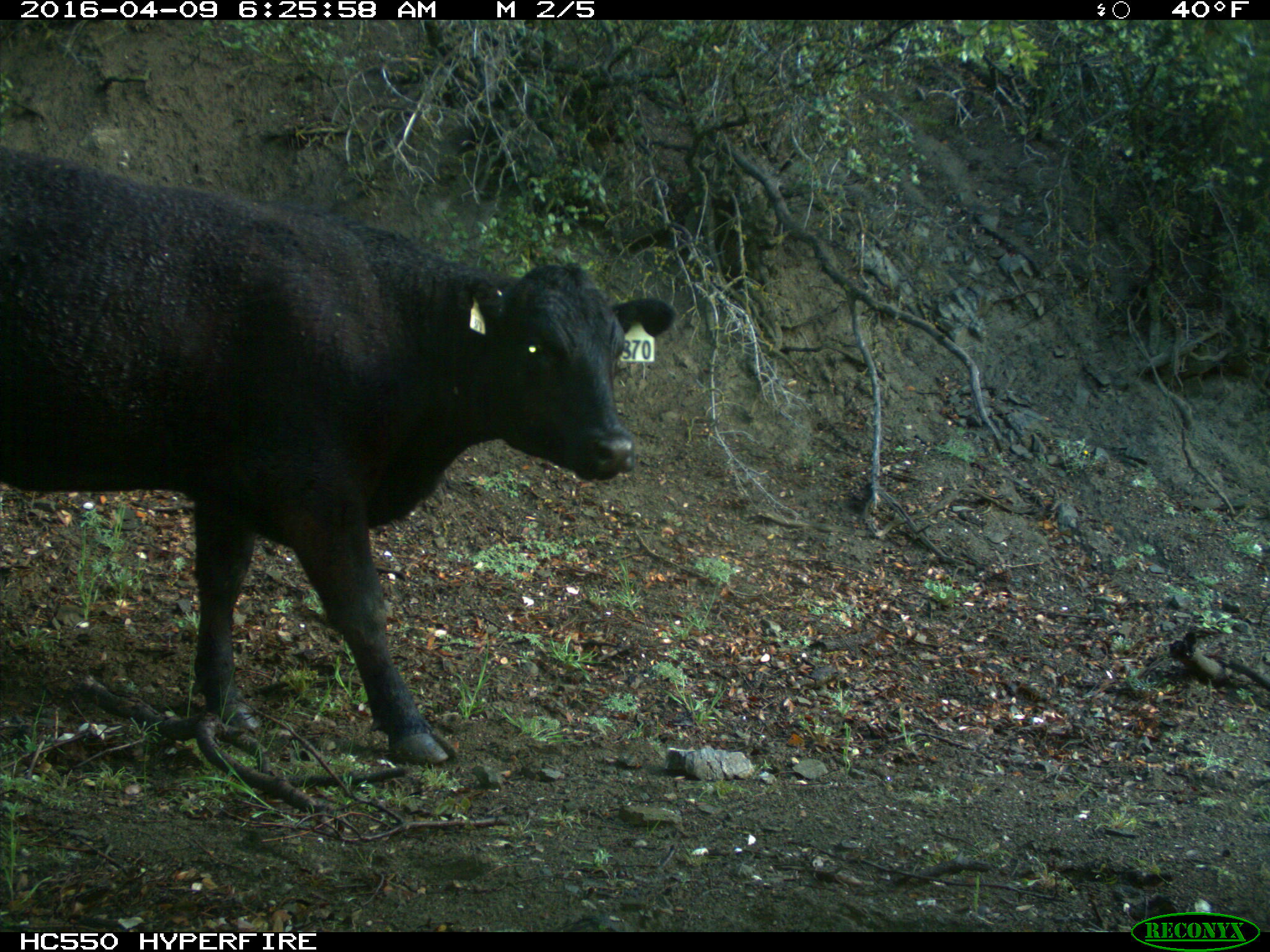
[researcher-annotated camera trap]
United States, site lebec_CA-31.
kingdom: Animalia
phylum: Chordata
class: Mammalia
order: Artiodactyla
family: Bovidae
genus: Bos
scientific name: Bos taurus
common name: domestic cow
Bos taurus (domestic cow).